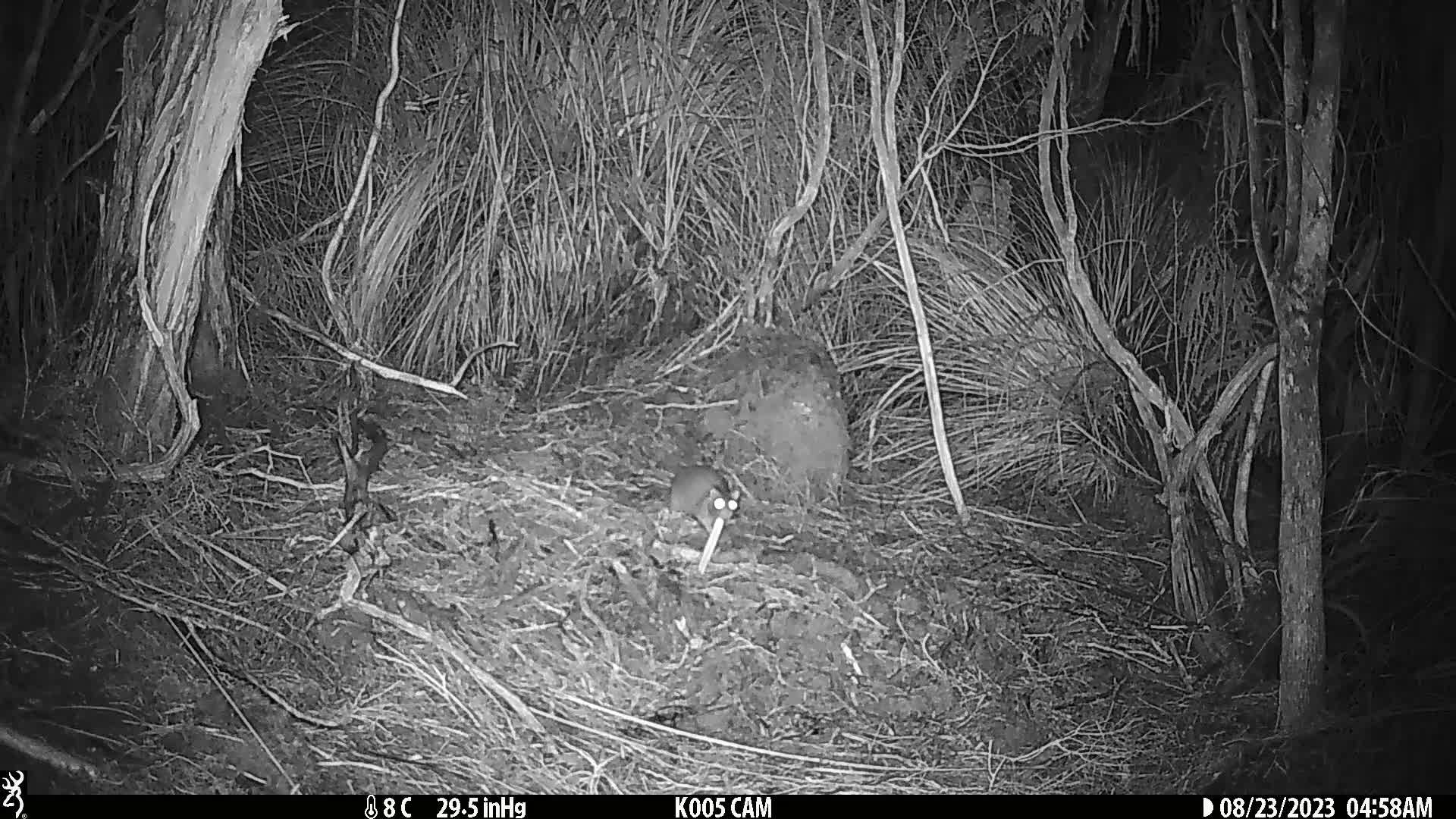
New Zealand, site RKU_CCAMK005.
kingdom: Animalia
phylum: Chordata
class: Mammalia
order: Rodentia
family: Muridae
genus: Rattus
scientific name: Rattus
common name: rat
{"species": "rat (Rattus)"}